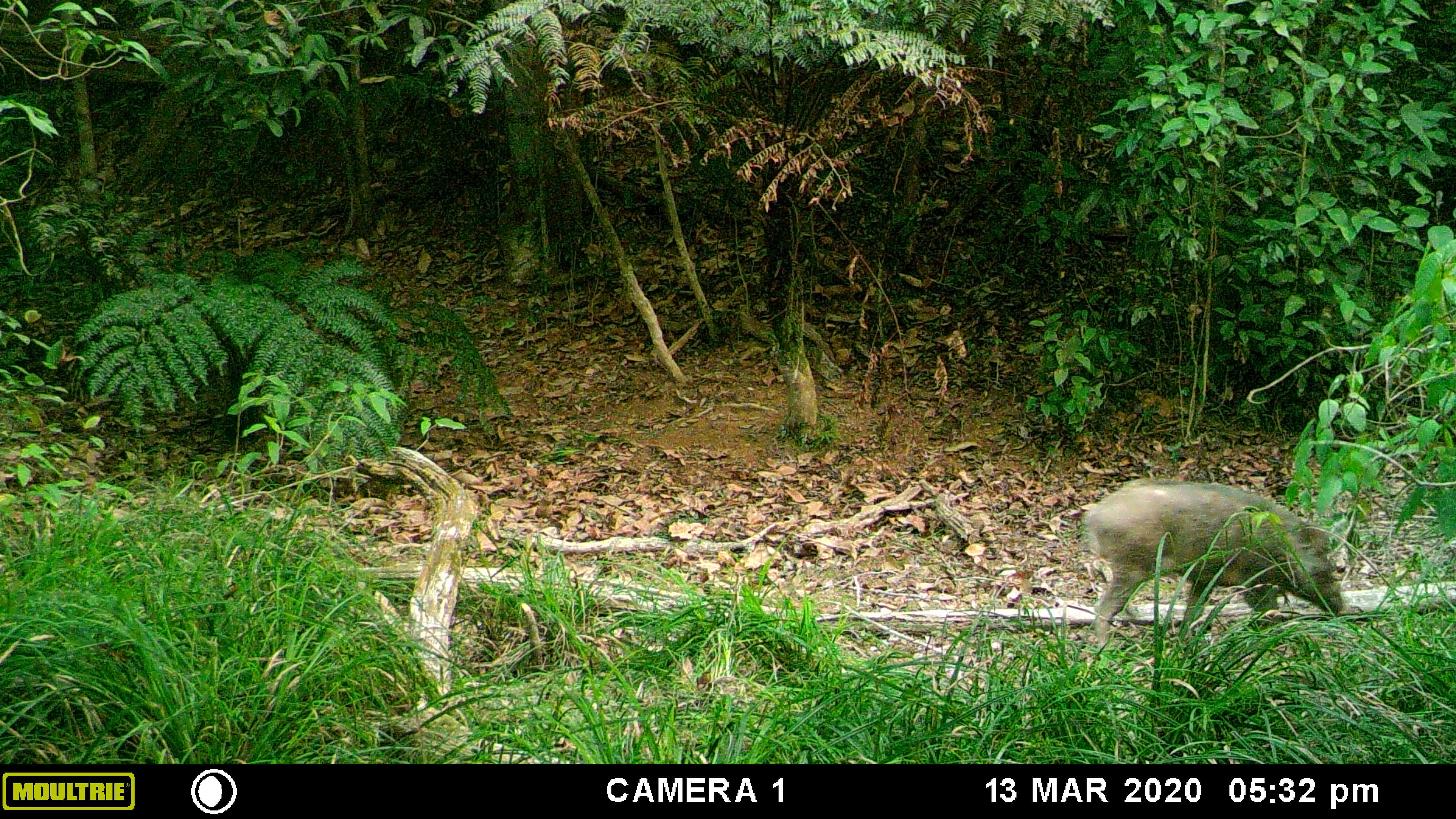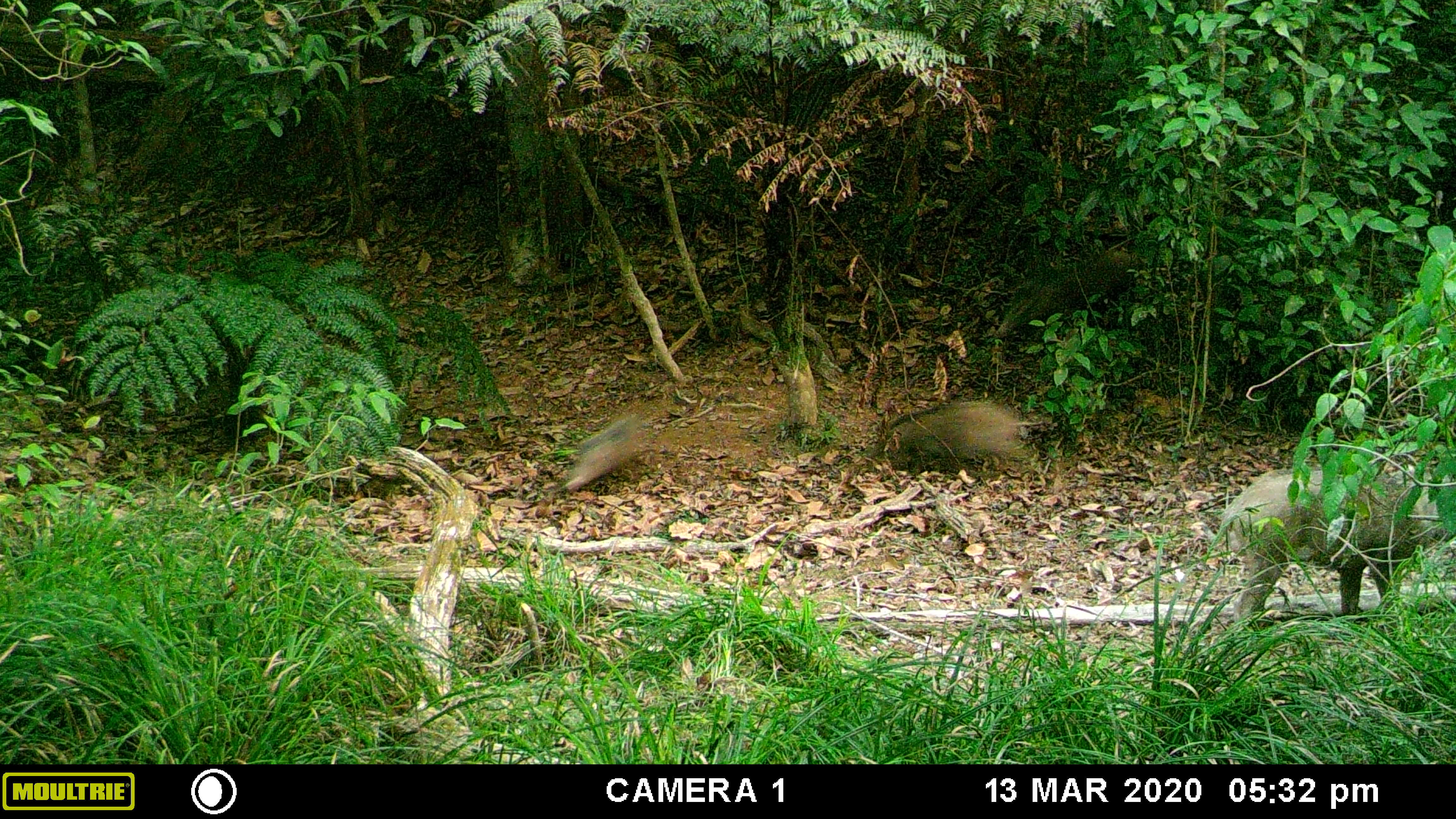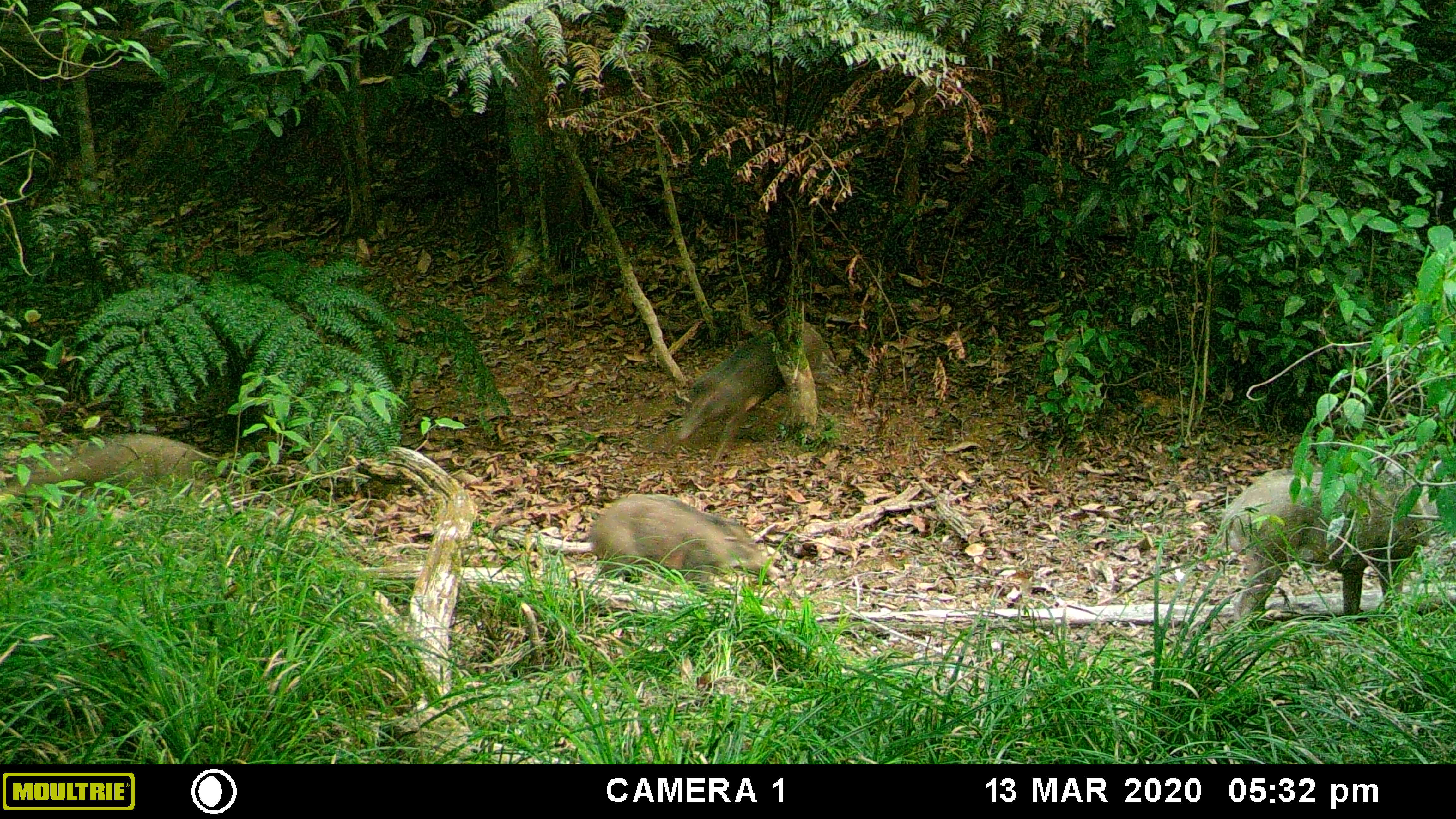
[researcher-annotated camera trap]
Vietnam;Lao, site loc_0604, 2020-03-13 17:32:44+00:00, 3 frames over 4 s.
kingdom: Animalia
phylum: Chordata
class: Mammalia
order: Artiodactyla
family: Suidae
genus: Sus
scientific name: Sus scrofa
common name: eurasian wild pig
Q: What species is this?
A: Eurasian wild pig (Sus scrofa).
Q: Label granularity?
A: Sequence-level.